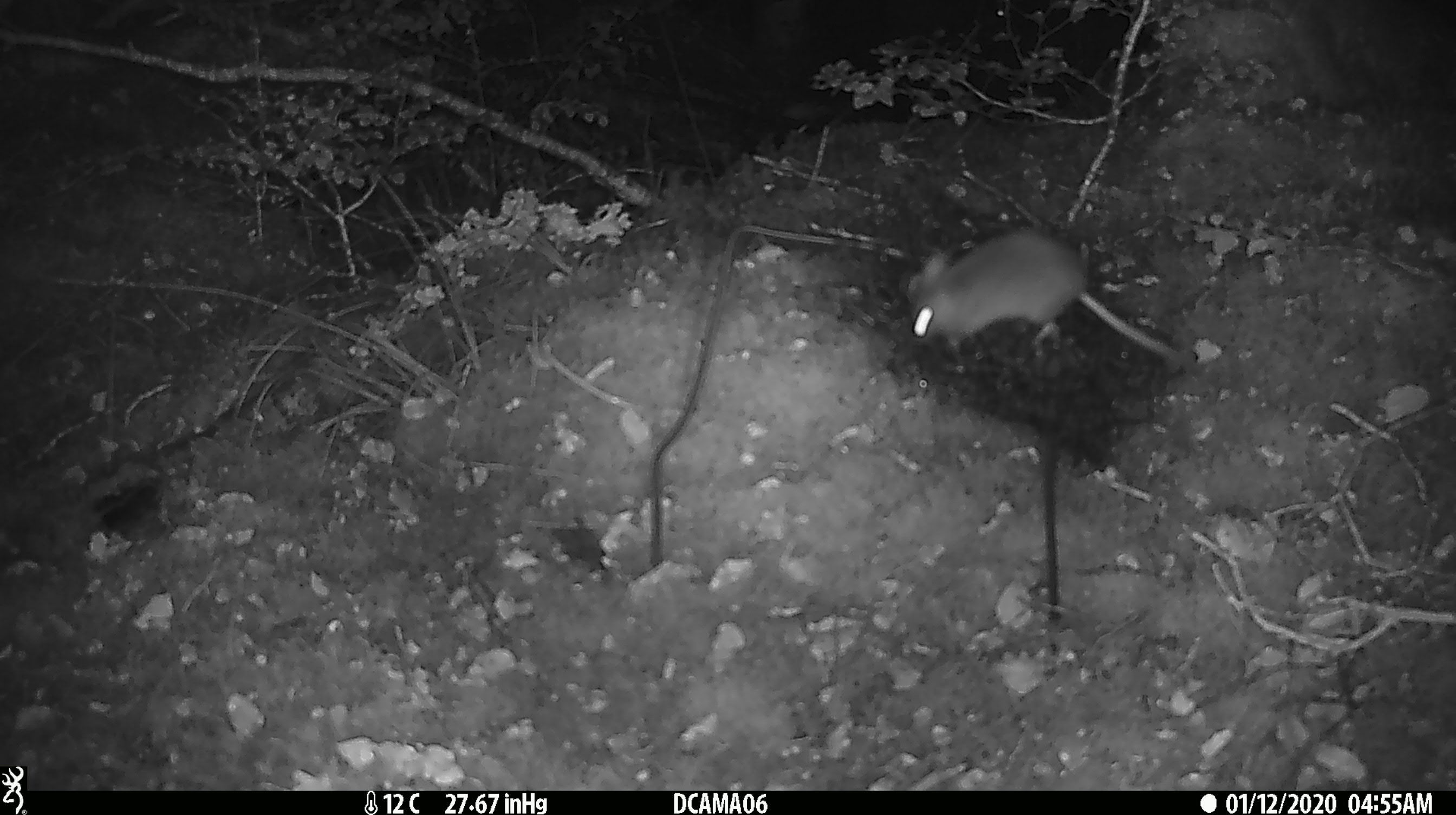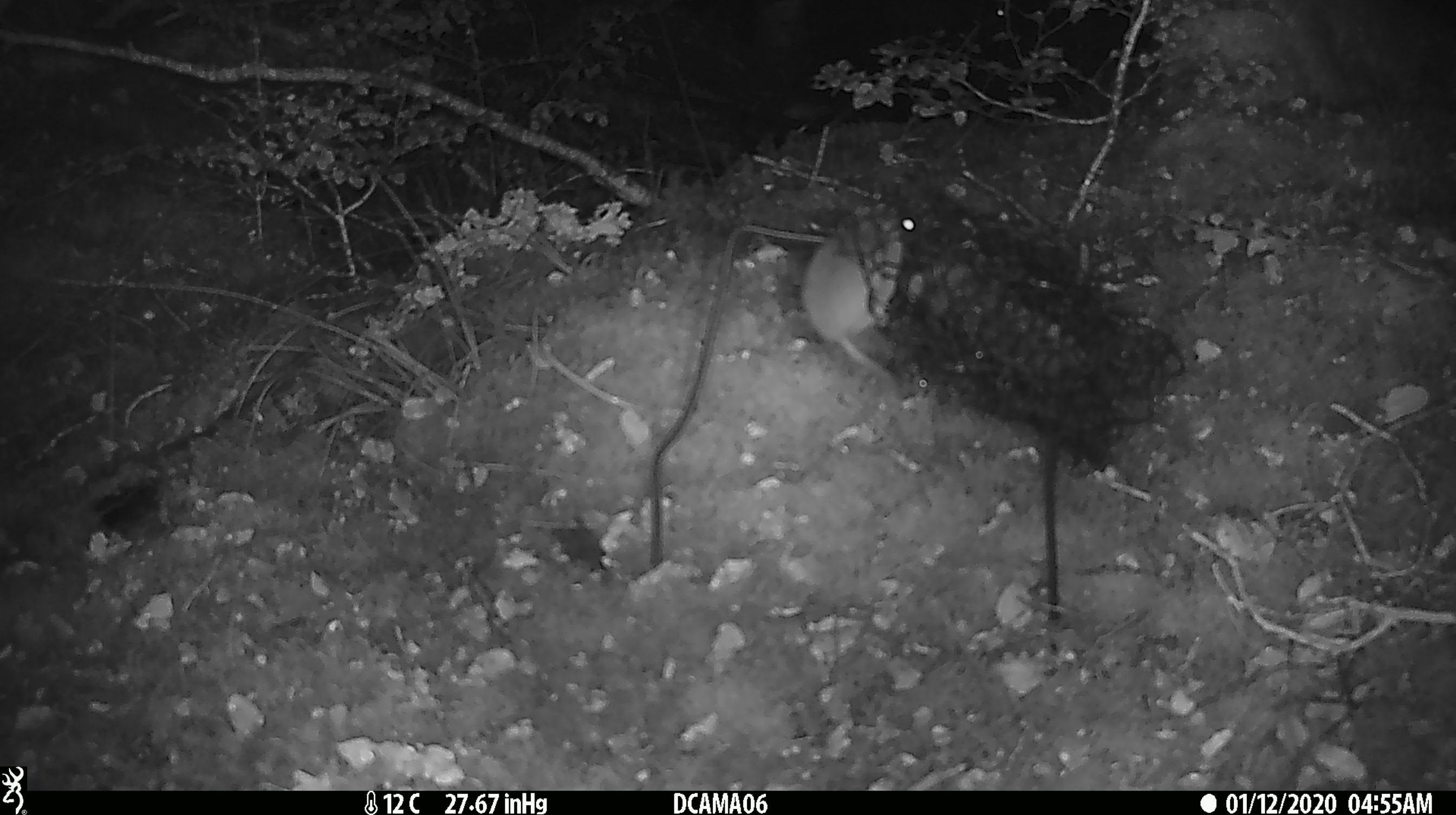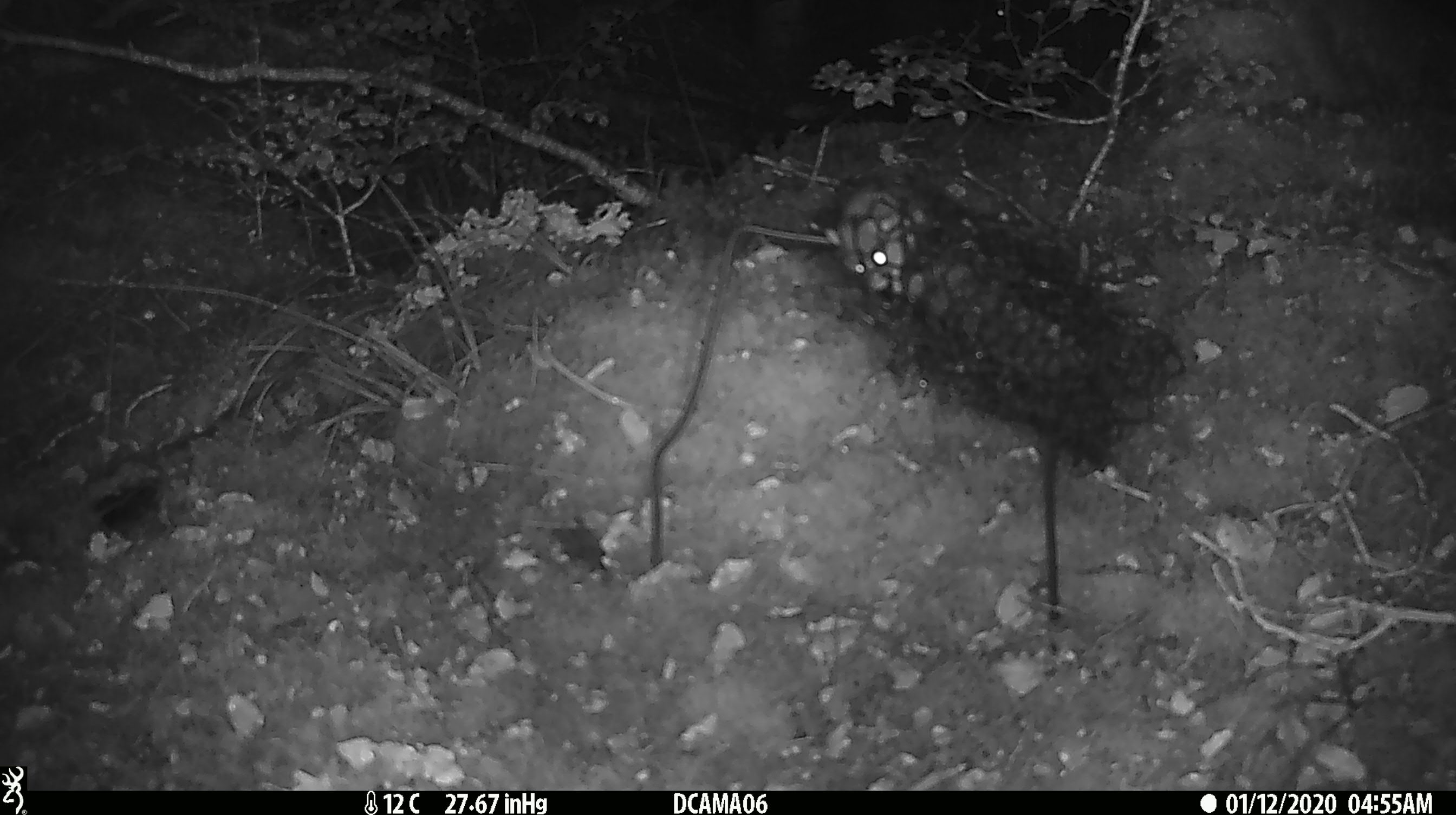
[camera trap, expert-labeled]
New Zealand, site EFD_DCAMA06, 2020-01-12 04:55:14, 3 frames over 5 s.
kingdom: Animalia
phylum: Chordata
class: Mammalia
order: Rodentia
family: Muridae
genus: Mus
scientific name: Mus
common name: mouse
Mouse (Mus).